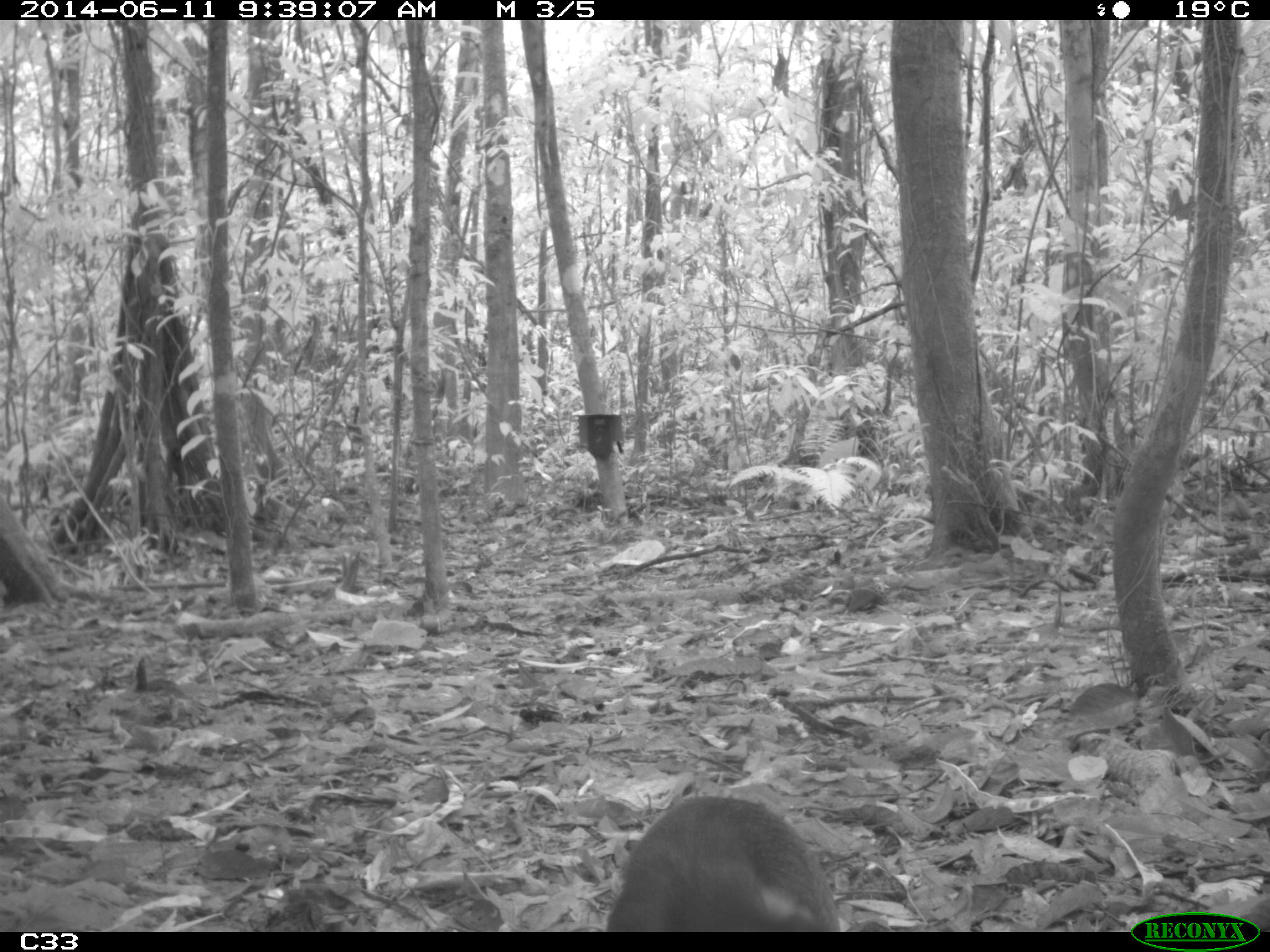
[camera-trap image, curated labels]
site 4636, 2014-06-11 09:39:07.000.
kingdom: Animalia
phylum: Chordata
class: Mammalia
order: Rodentia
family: Dasyproctidae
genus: Dasyprocta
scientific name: Dasyprocta leporina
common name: red-rumped agouti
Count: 1.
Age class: adult.